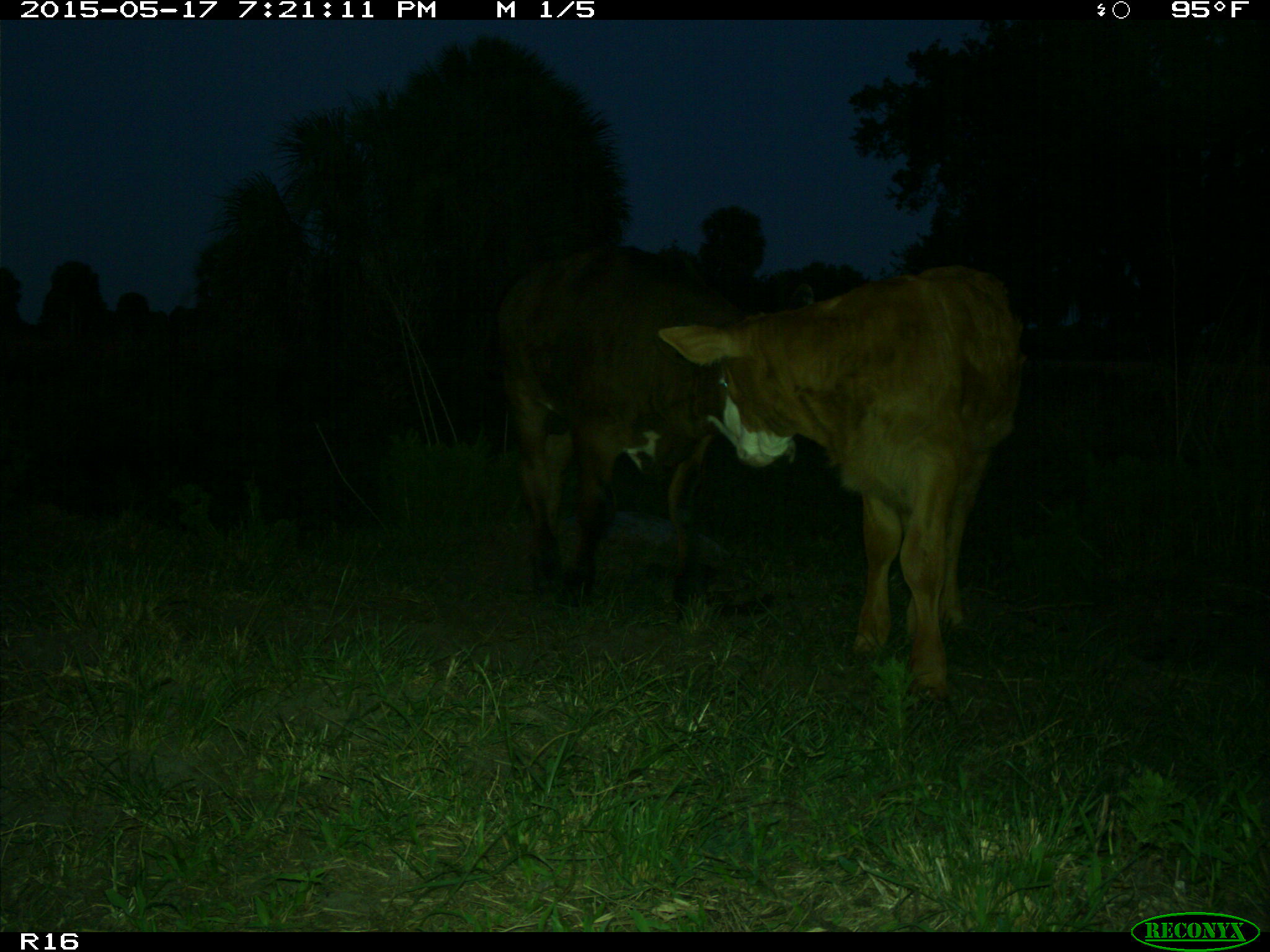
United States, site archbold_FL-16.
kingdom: Animalia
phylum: Chordata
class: Mammalia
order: Artiodactyla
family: Bovidae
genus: Bos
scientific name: Bos taurus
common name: domestic cow